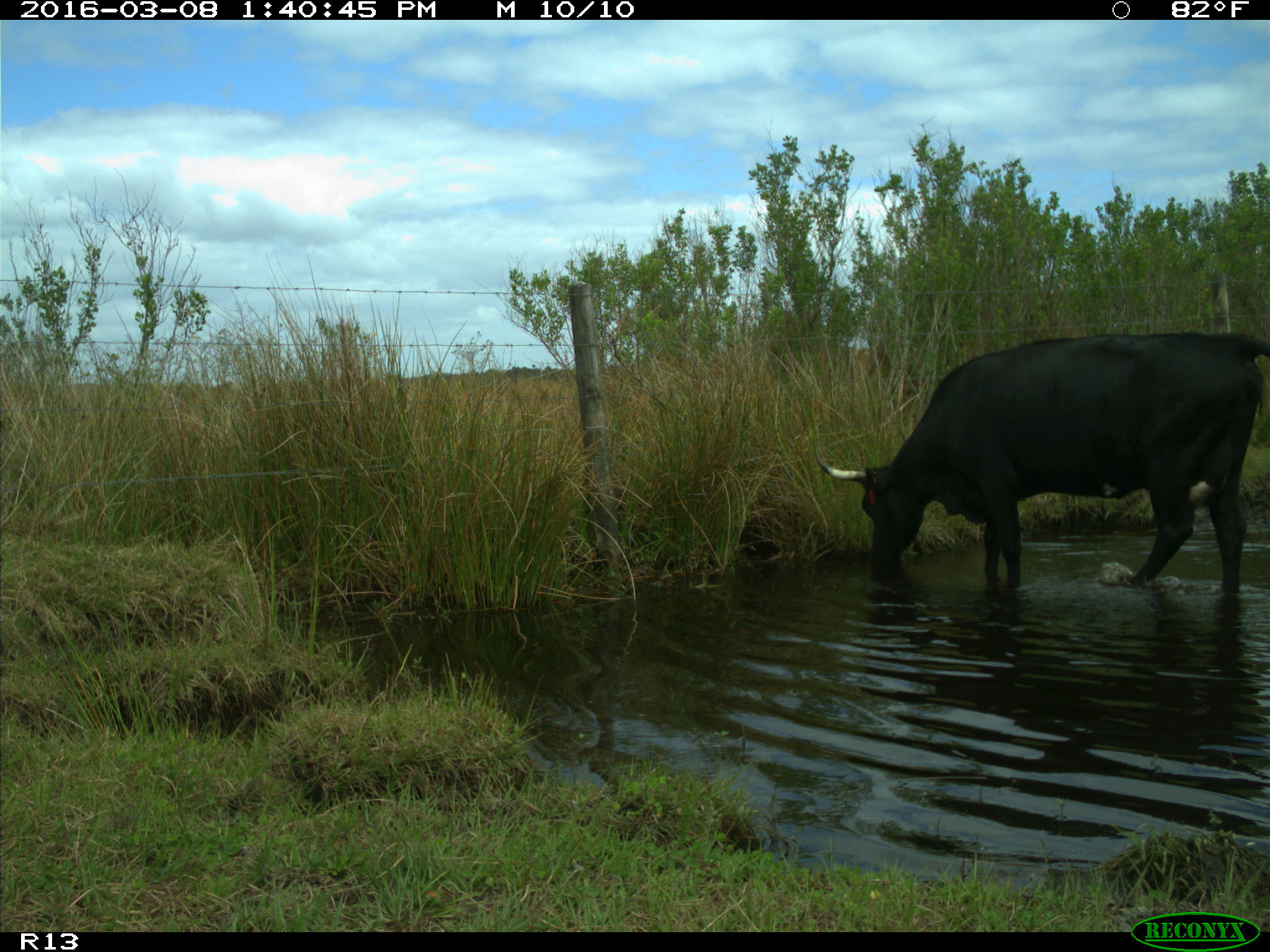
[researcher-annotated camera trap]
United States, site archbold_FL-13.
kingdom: Animalia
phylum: Chordata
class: Mammalia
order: Artiodactyla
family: Bovidae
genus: Bos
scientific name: Bos taurus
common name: domestic cow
Bos taurus (domestic cow).